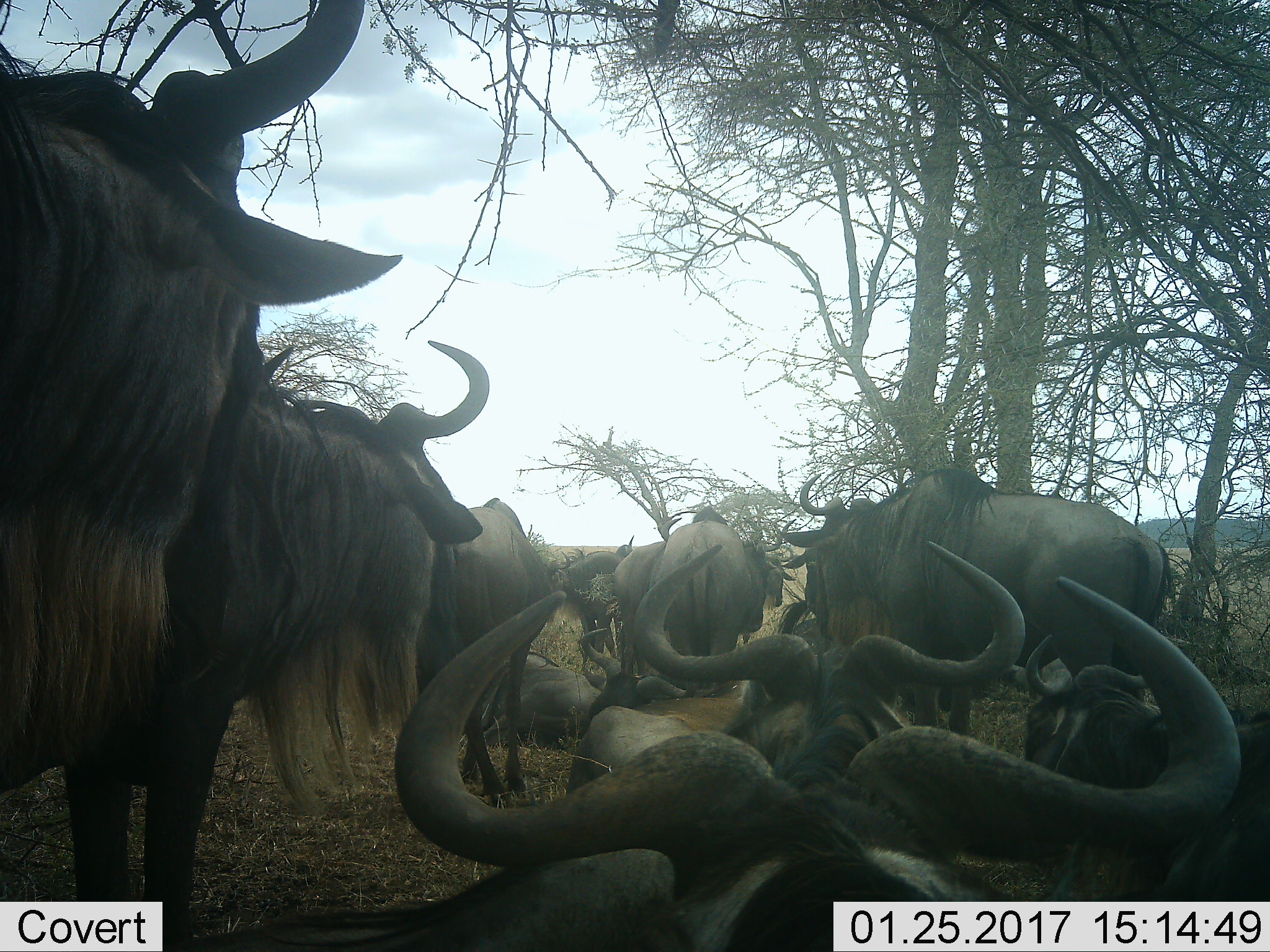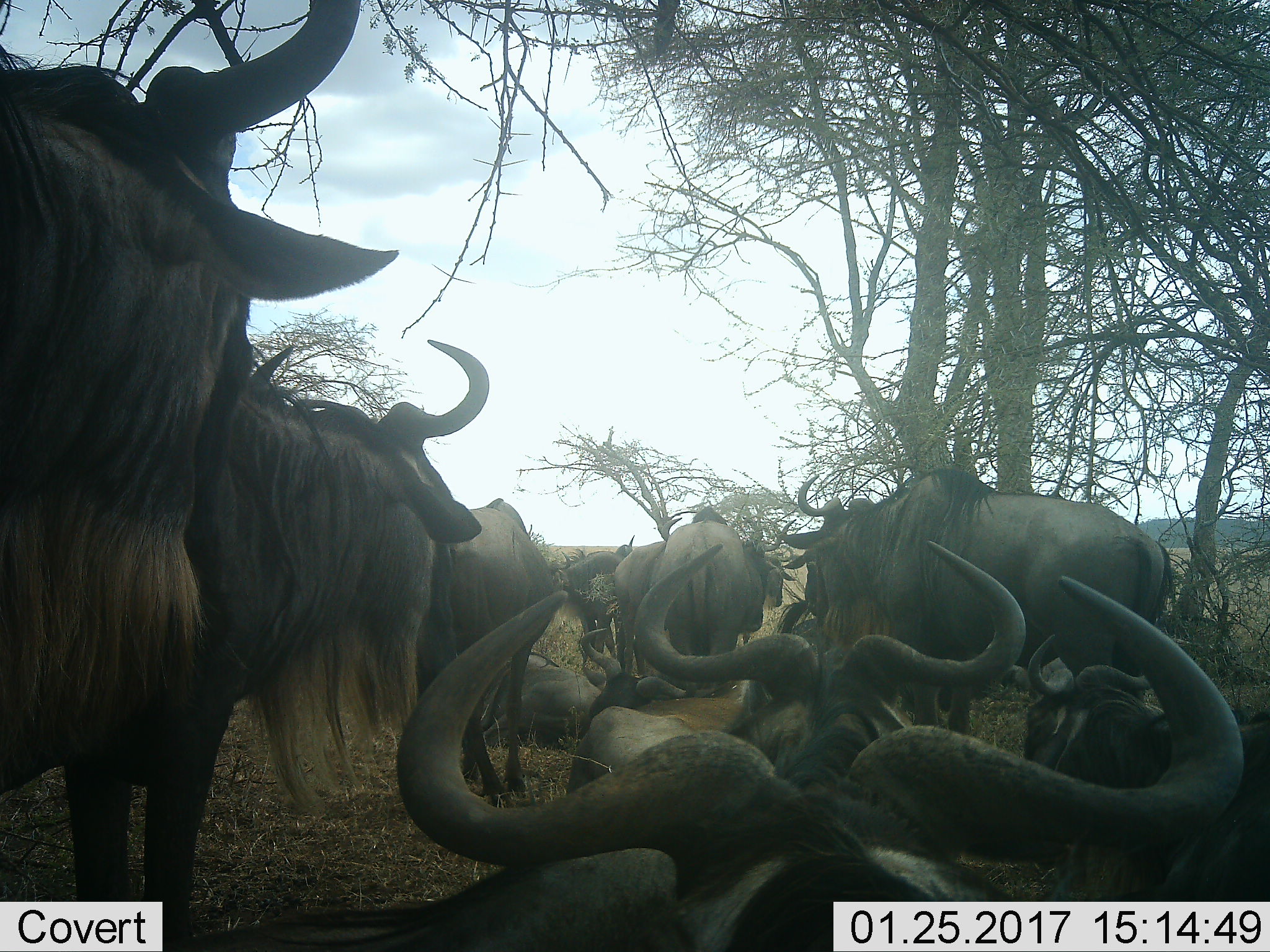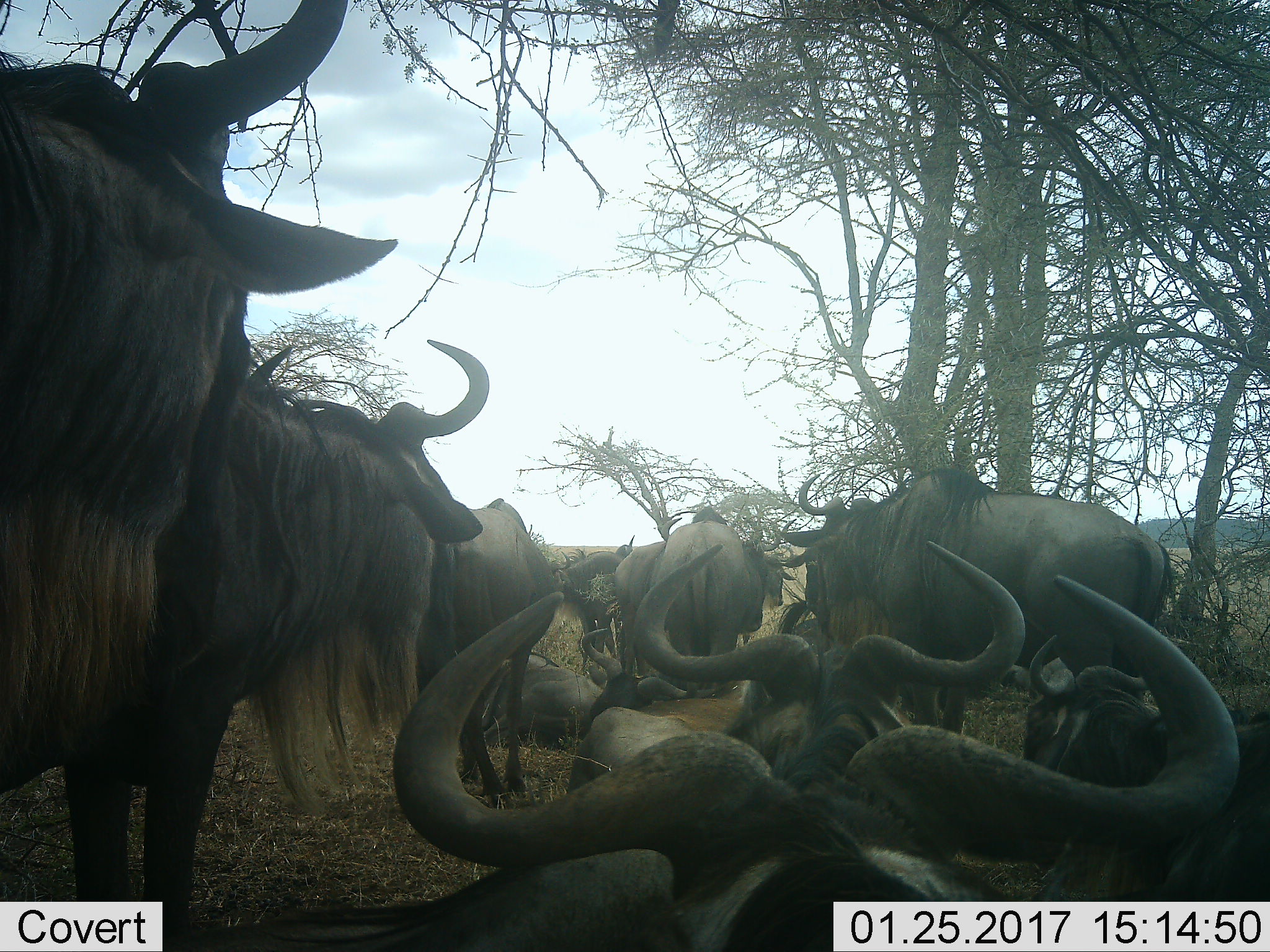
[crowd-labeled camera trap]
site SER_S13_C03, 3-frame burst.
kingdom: Animalia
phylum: Chordata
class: Mammalia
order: Artiodactyla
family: Bovidae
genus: Connochaetes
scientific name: Connochaetes taurinus taurinus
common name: blue wildebeest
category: wildebeestblue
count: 10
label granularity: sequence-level